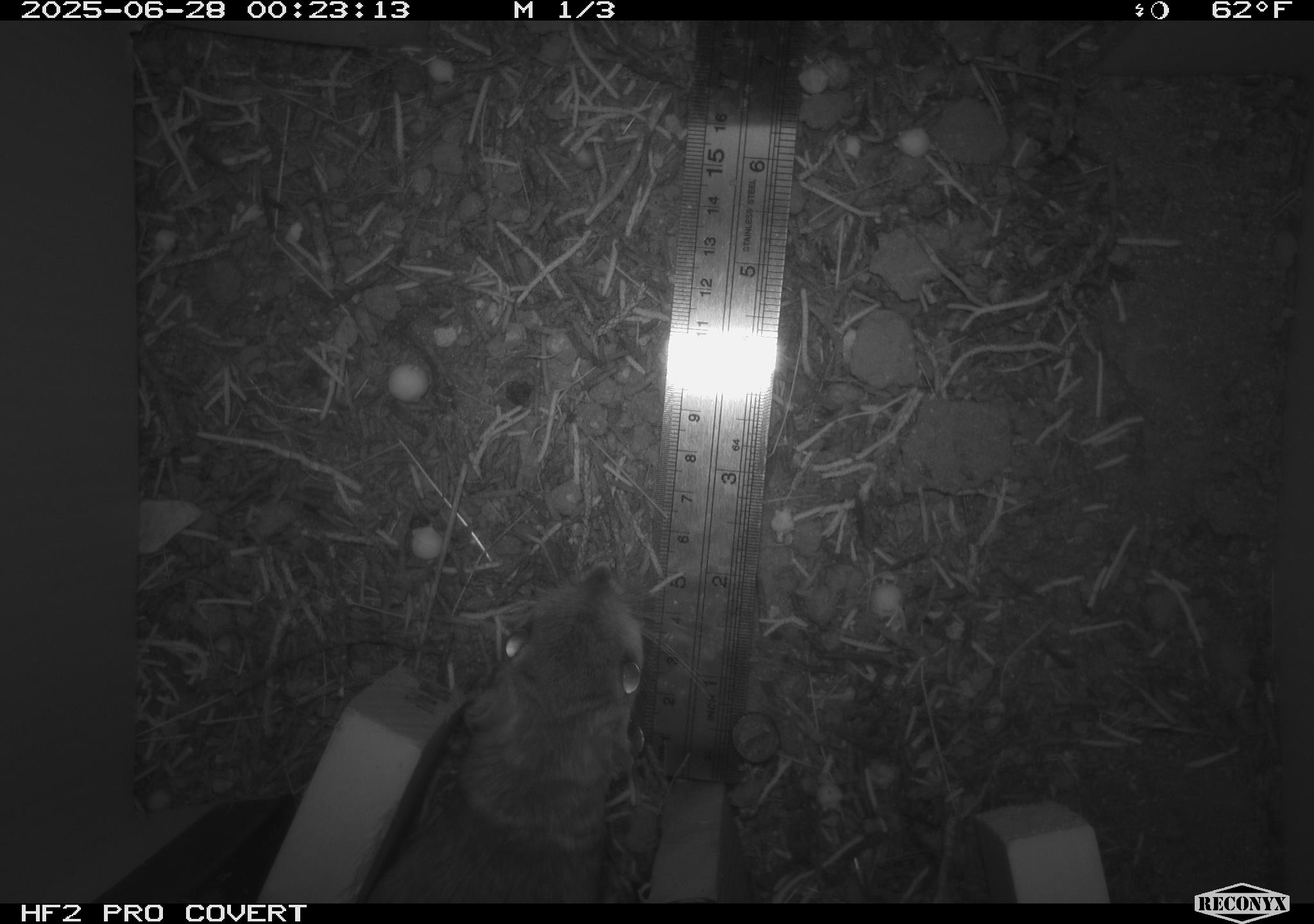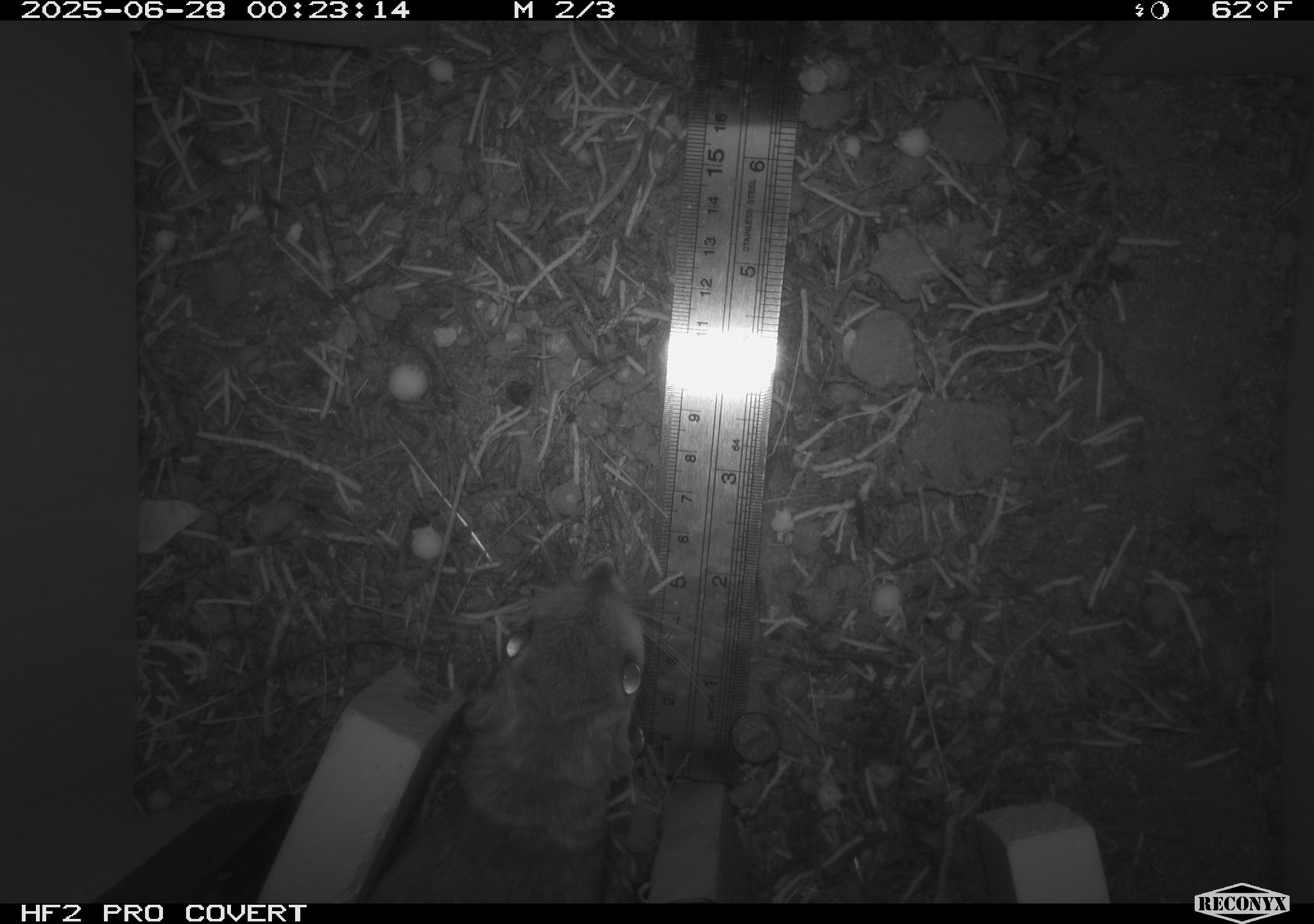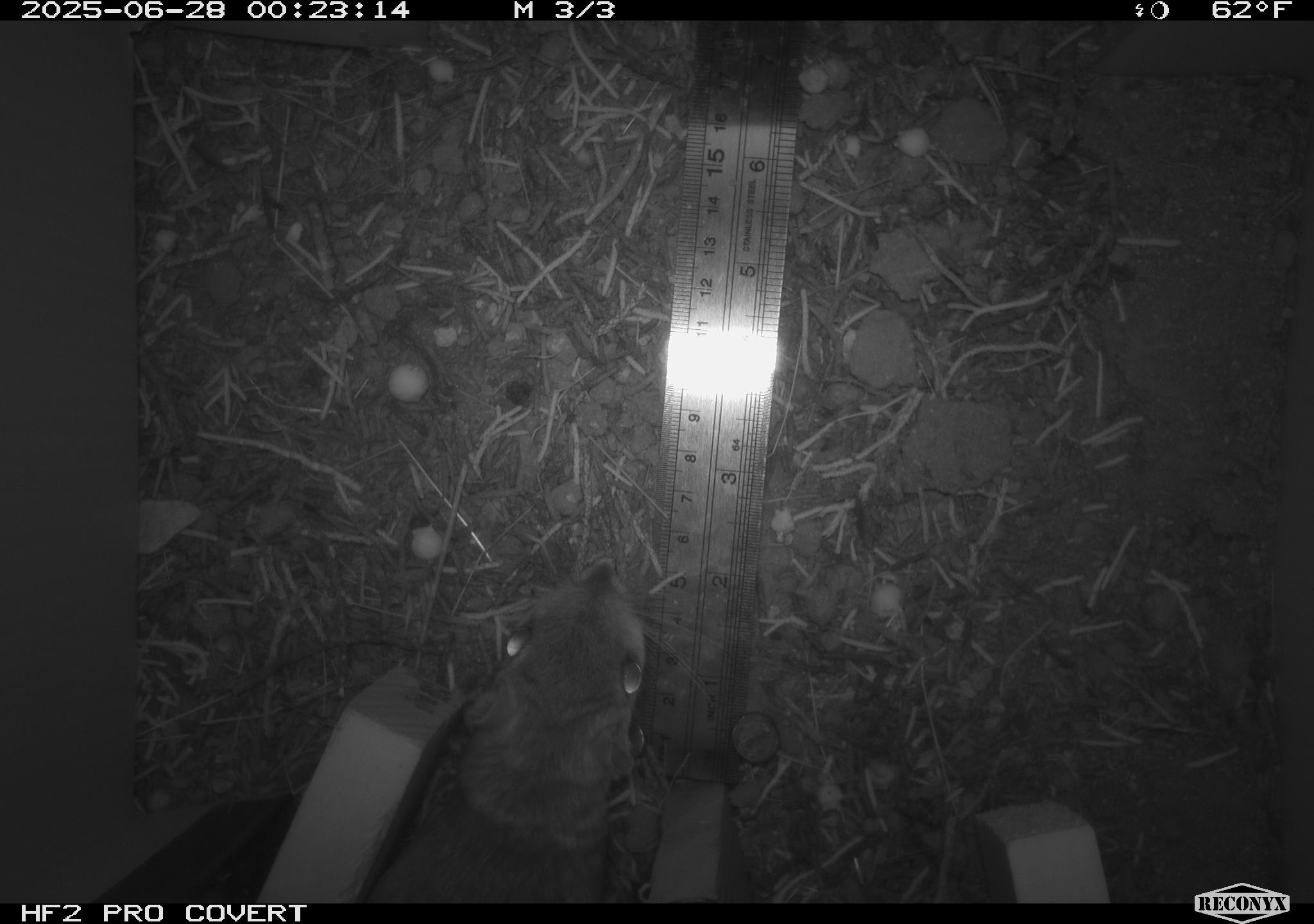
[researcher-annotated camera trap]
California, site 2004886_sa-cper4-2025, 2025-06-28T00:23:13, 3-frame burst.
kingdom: Animalia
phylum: Chordata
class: Mammalia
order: Rodentia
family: Heteromyidae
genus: Dipodomys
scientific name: Dipodomys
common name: kangaroo rats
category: dipodomys species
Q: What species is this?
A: Dipodomys species (kangaroo rats) (Dipodomys).